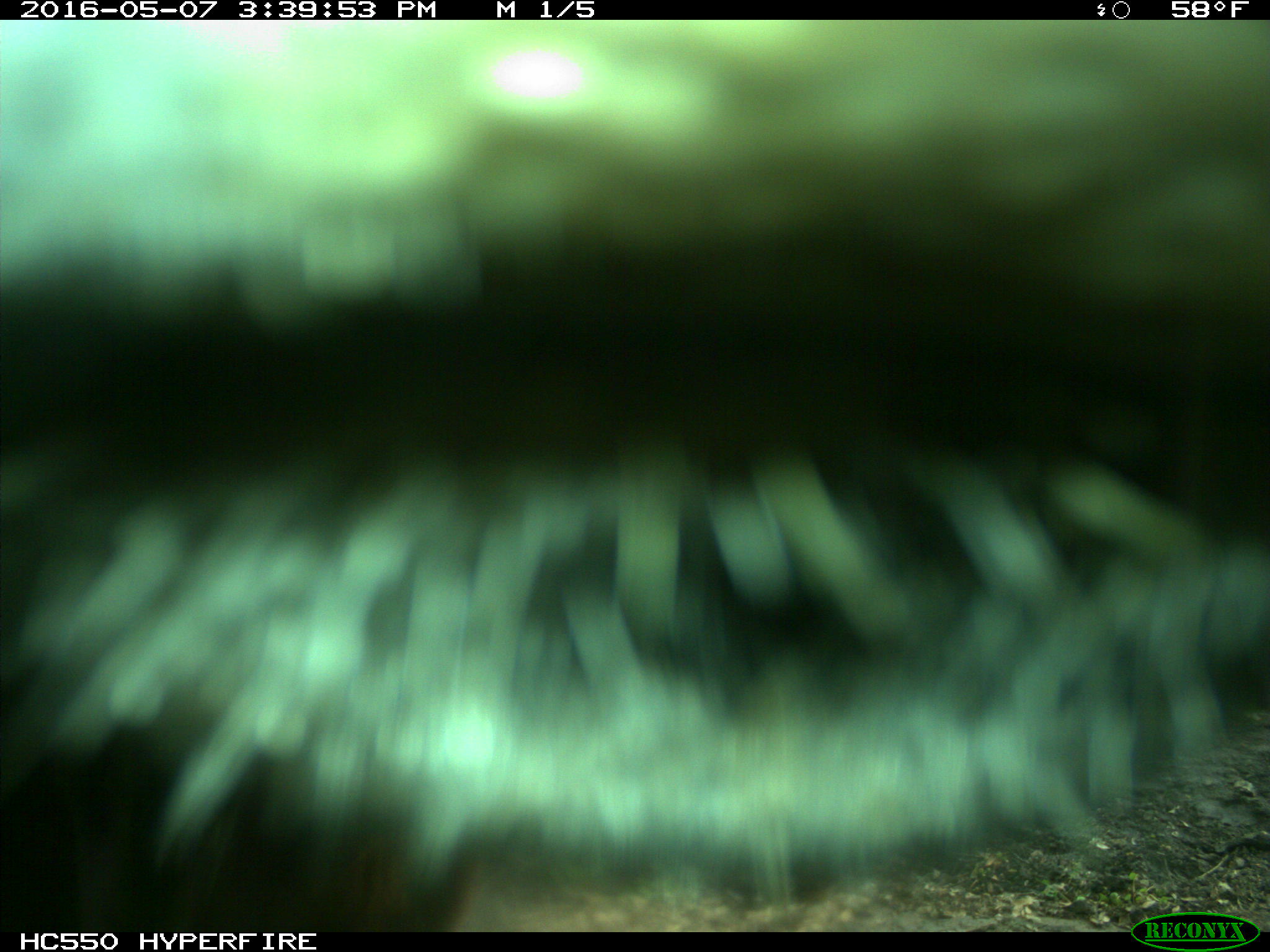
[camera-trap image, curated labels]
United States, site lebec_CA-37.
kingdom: Animalia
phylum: Chordata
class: Mammalia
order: Artiodactyla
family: Bovidae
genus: Bos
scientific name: Bos taurus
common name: domestic cow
Bos taurus (domestic cow).